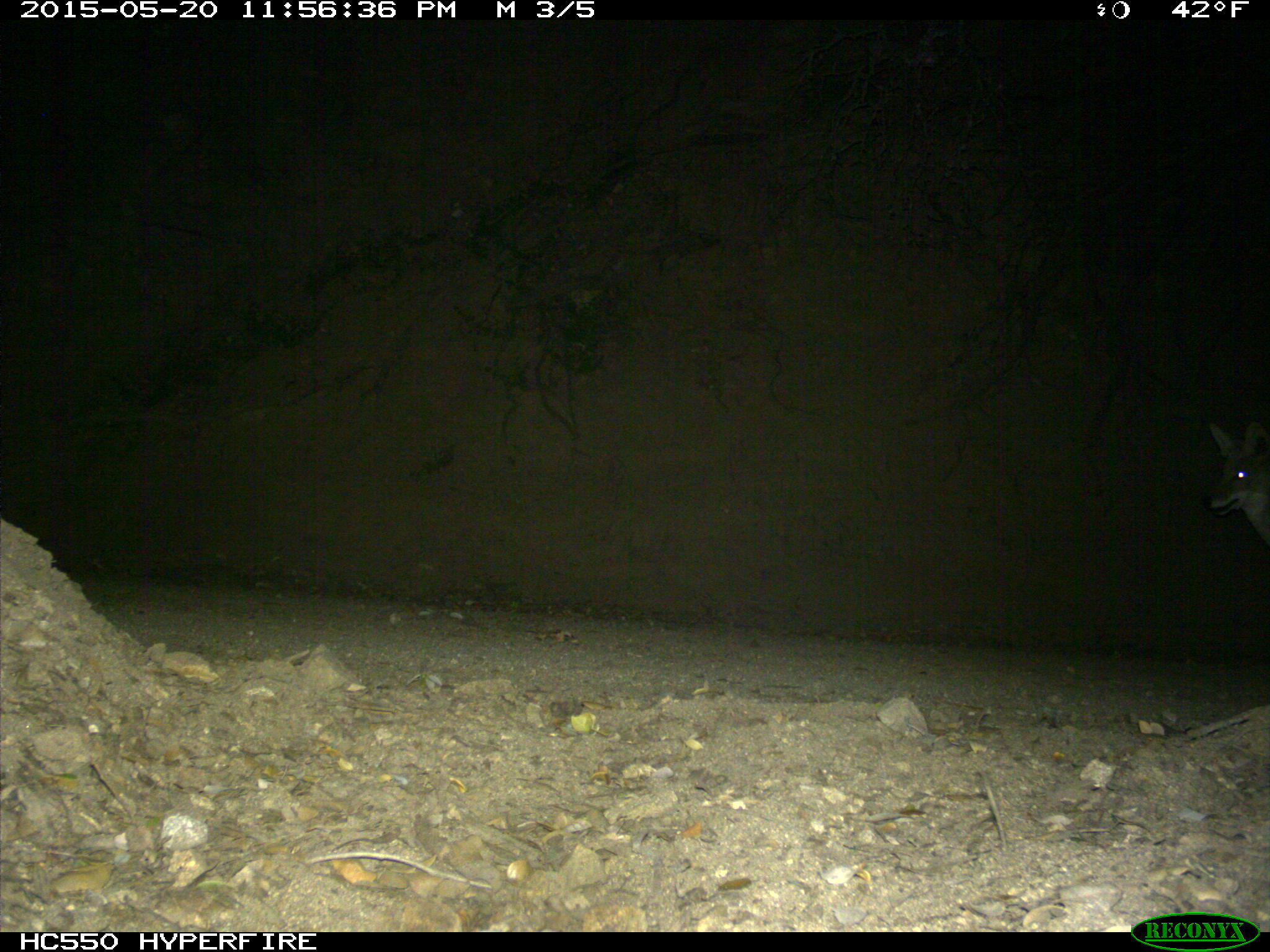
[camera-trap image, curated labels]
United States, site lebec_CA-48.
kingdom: Animalia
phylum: Chordata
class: Mammalia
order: Carnivora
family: Canidae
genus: Canis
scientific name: Canis latrans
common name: coyote